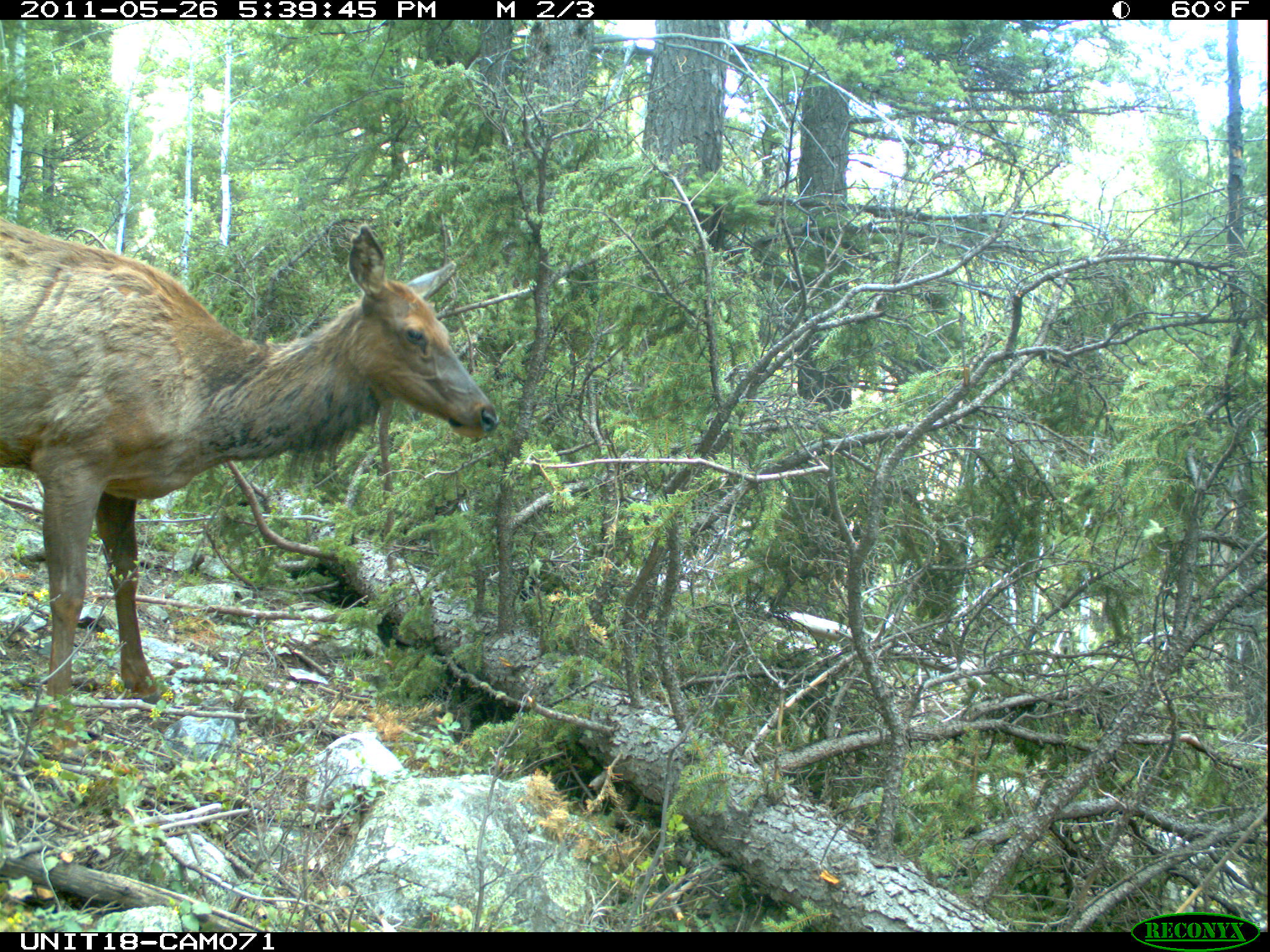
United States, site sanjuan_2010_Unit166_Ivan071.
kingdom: Animalia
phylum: Chordata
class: Mammalia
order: Artiodactyla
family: Cervidae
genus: Cervus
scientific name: Cervus elaphus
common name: red deer